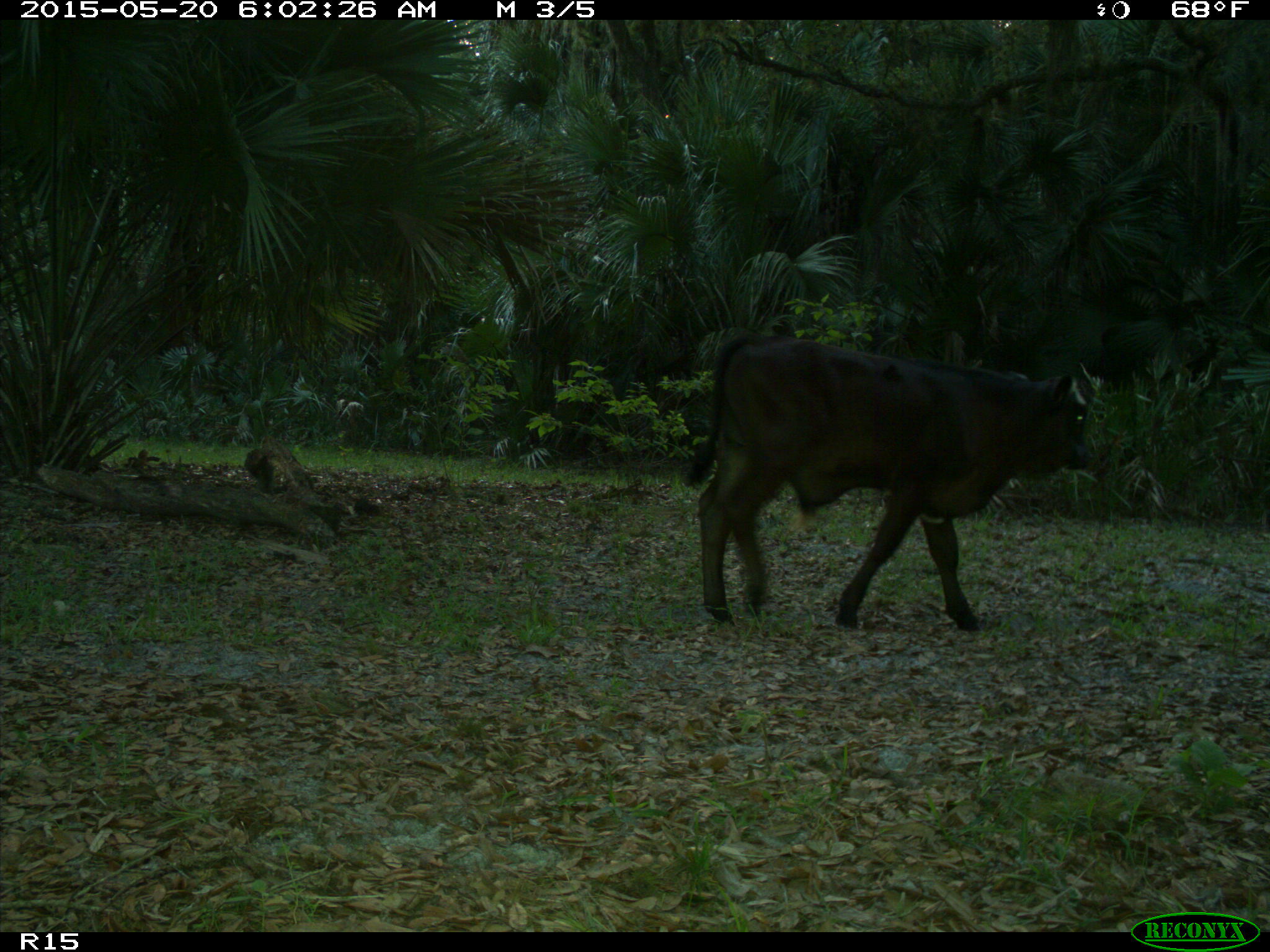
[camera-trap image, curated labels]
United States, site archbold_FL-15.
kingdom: Animalia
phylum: Chordata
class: Mammalia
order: Artiodactyla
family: Bovidae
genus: Bos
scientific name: Bos taurus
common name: domestic cow